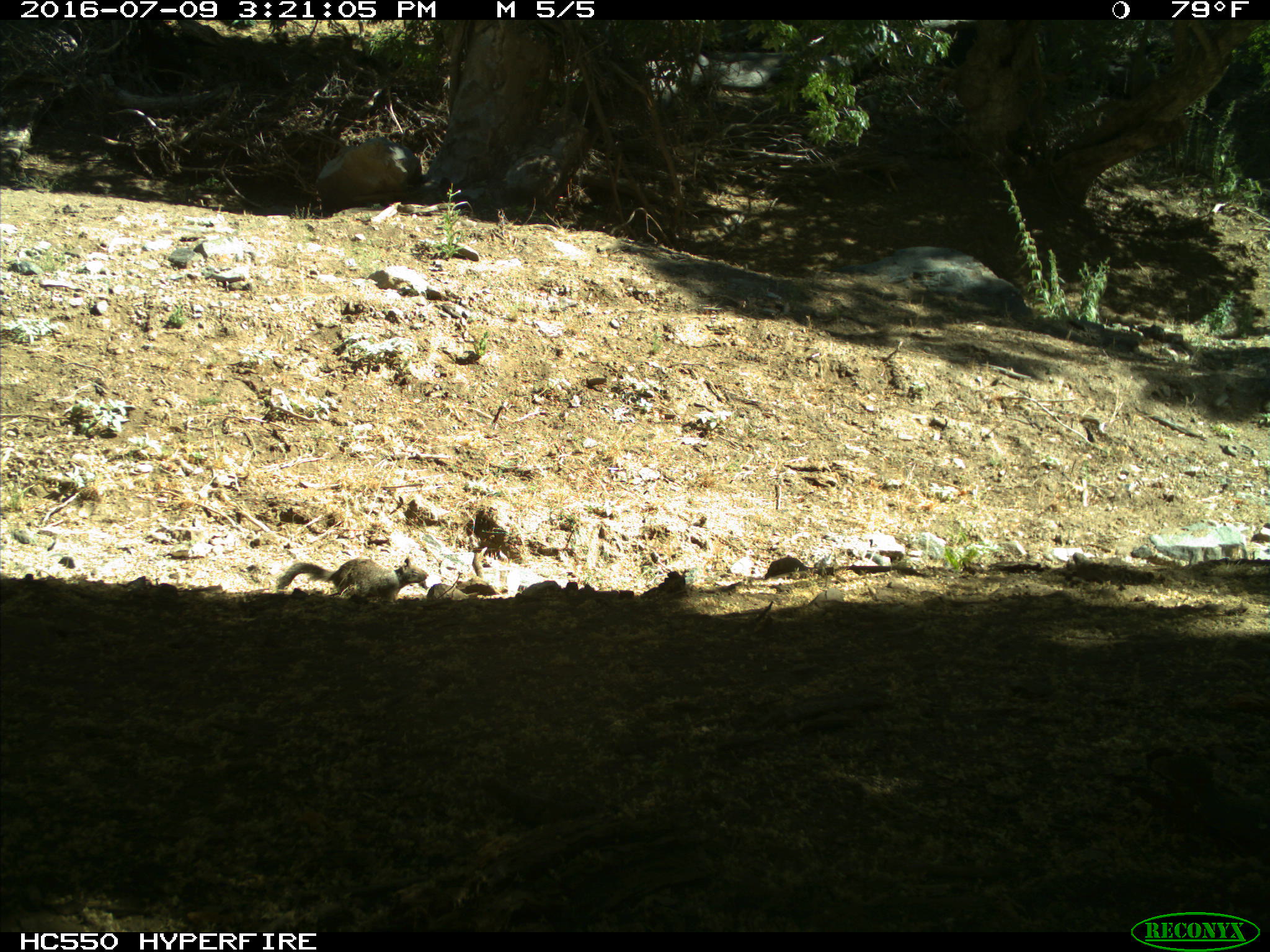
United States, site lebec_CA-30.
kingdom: Animalia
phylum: Chordata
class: Mammalia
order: Rodentia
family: Sciuridae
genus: Otospermophilus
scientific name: Otospermophilus beecheyi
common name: california ground squirrel